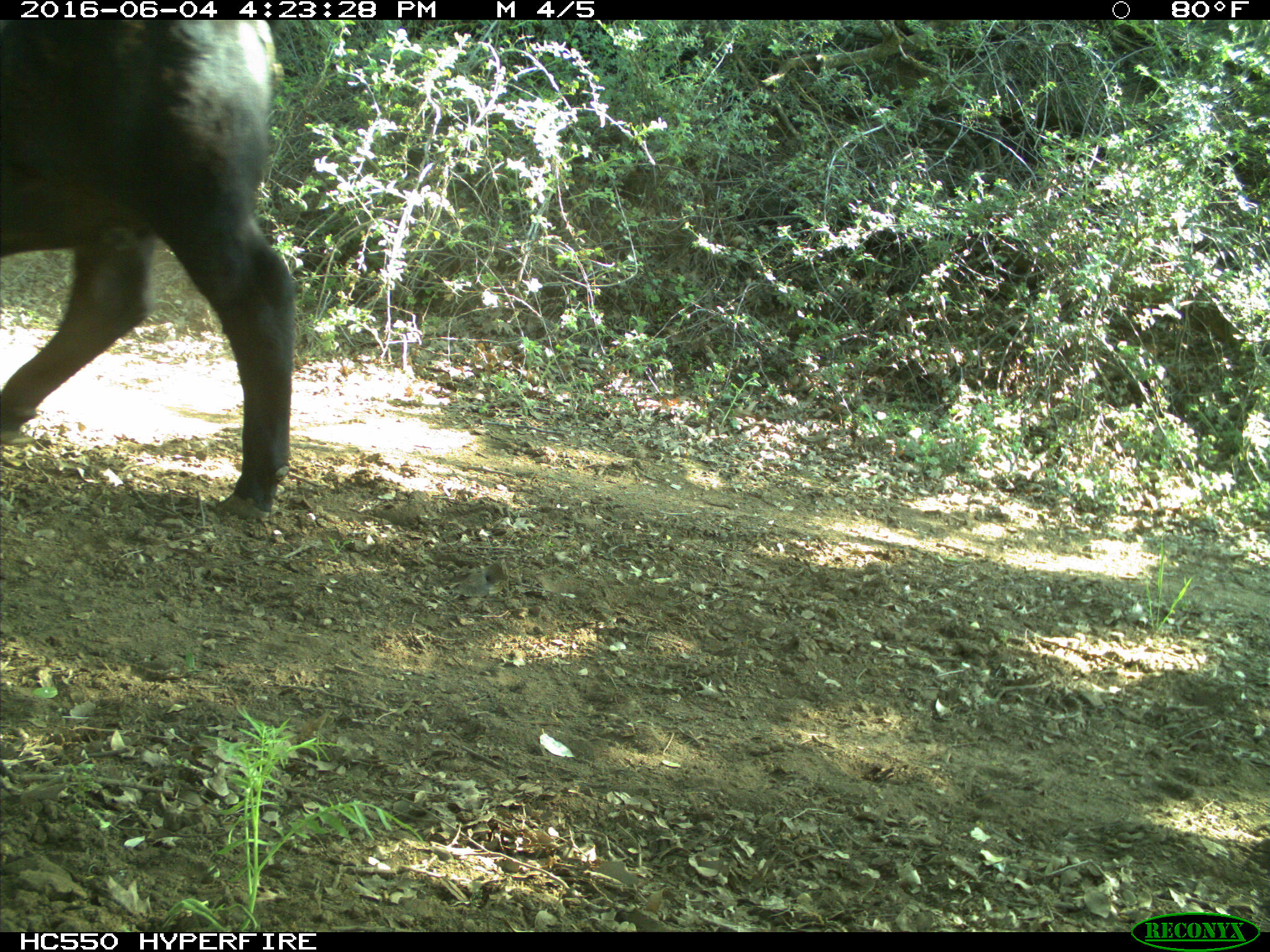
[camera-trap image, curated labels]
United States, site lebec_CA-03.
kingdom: Animalia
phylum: Chordata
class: Mammalia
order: Artiodactyla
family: Bovidae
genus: Bos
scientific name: Bos taurus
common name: domestic cow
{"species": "Bos taurus (domestic cow)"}